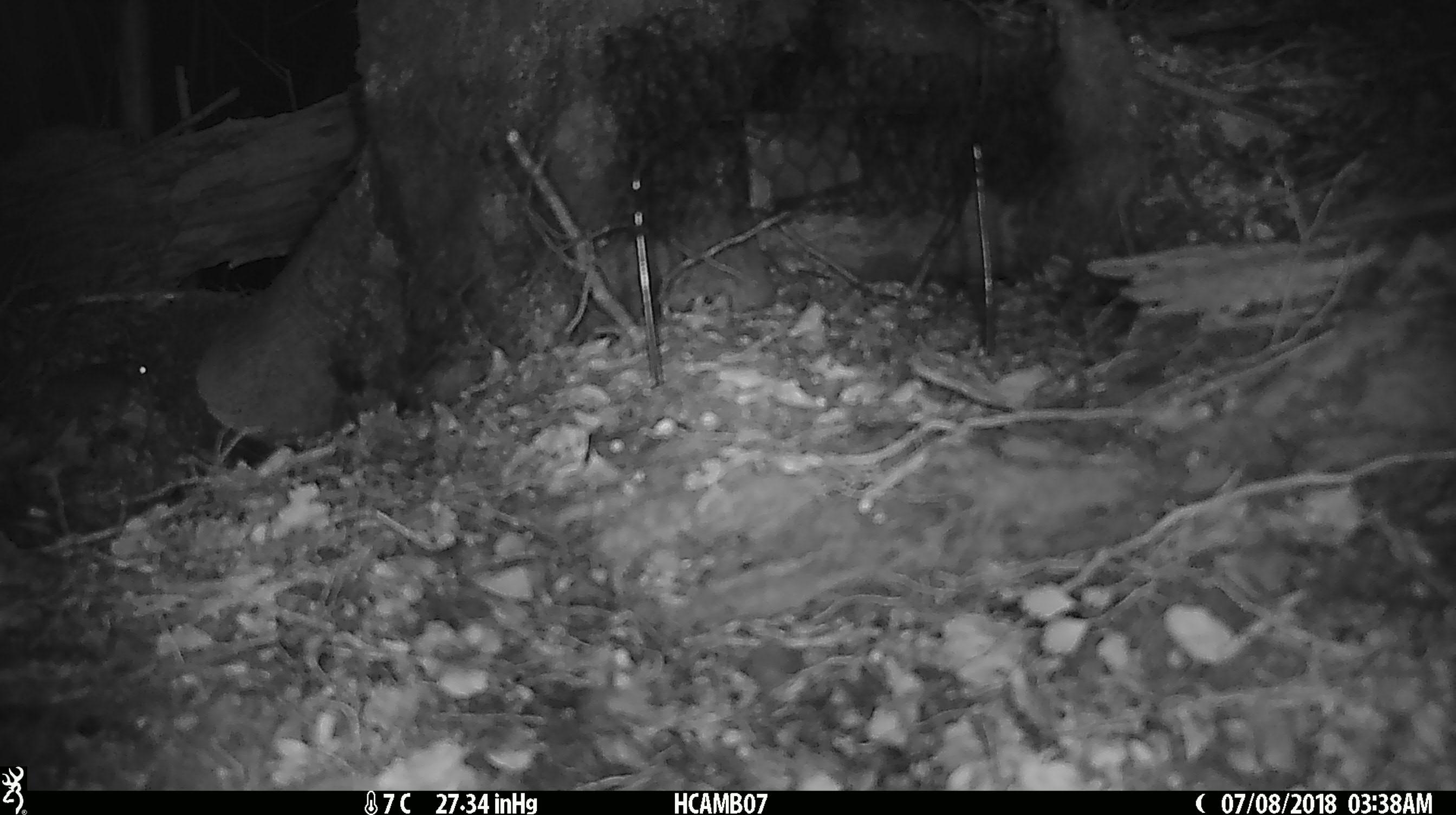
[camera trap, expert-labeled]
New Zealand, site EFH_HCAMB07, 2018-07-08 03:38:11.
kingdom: Animalia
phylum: Chordata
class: Mammalia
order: Rodentia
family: Muridae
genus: Mus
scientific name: Mus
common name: mouse